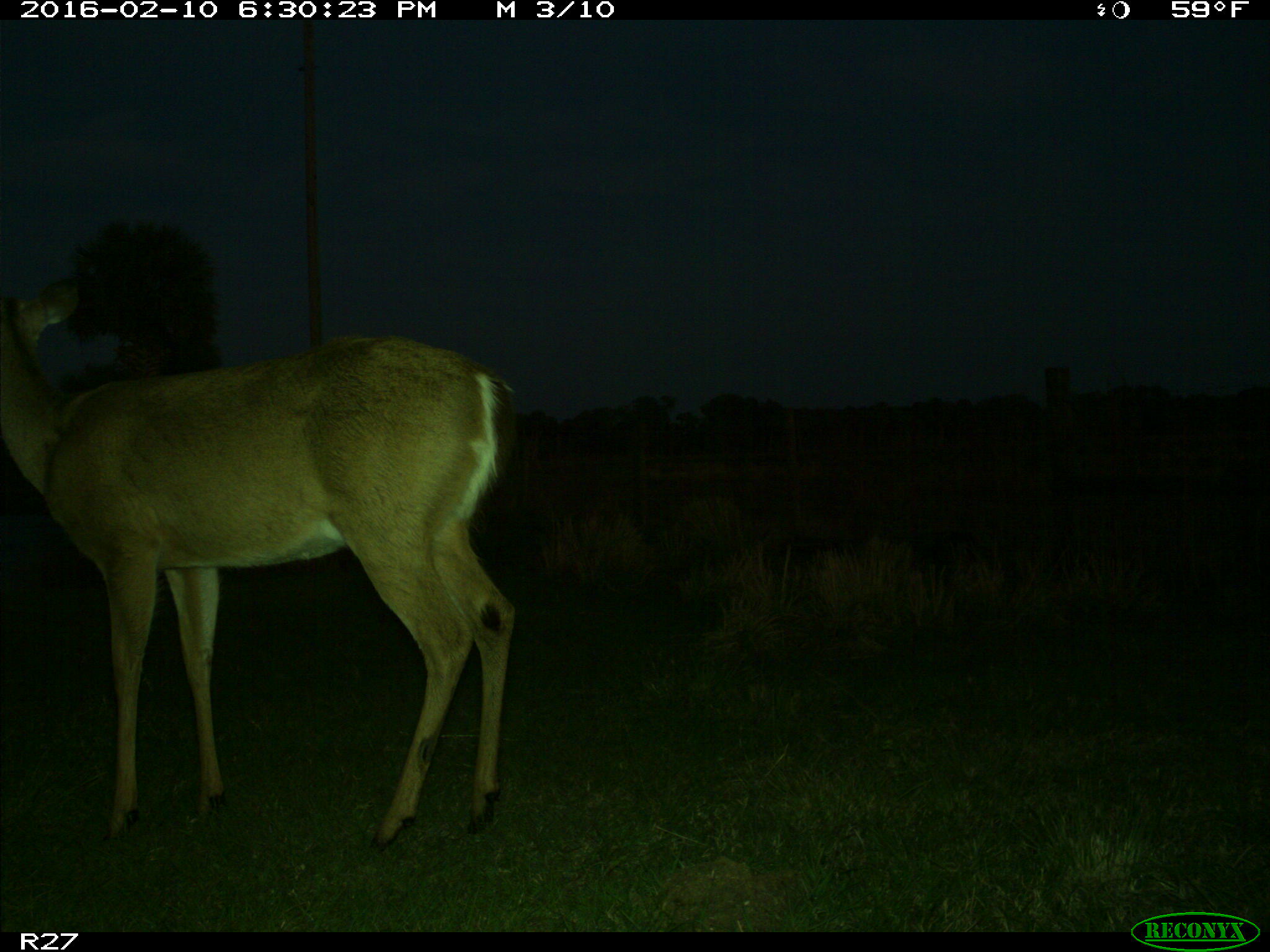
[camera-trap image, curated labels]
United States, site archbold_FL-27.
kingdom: Animalia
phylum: Chordata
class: Mammalia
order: Artiodactyla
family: Cervidae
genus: Odocoileus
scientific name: Odocoileus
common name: deer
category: unidentified deer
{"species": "unidentified deer (deer) (Odocoileus)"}